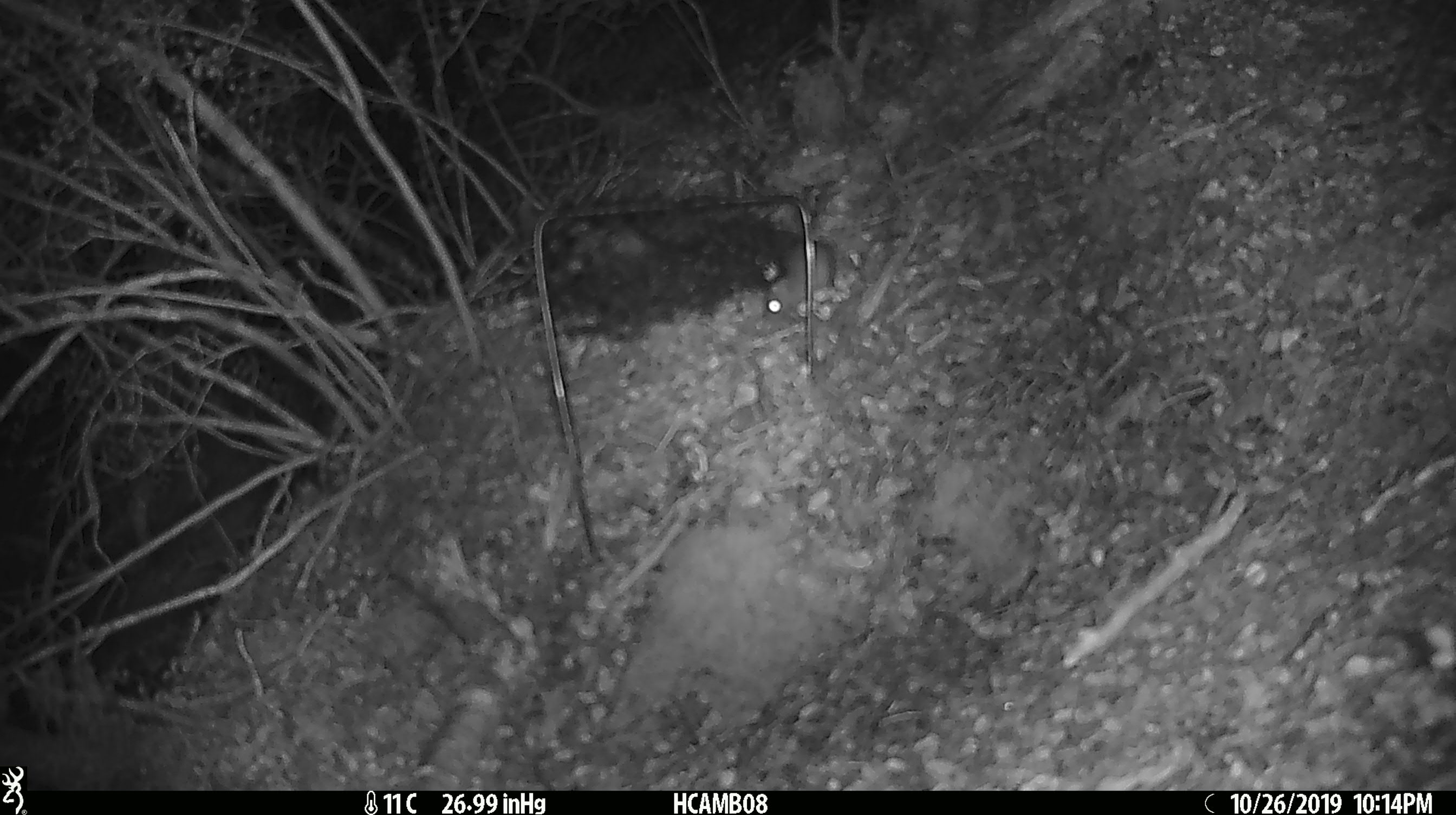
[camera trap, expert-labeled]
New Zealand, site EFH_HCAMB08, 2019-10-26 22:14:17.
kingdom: Animalia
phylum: Chordata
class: Mammalia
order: Rodentia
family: Muridae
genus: Mus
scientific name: Mus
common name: mouse